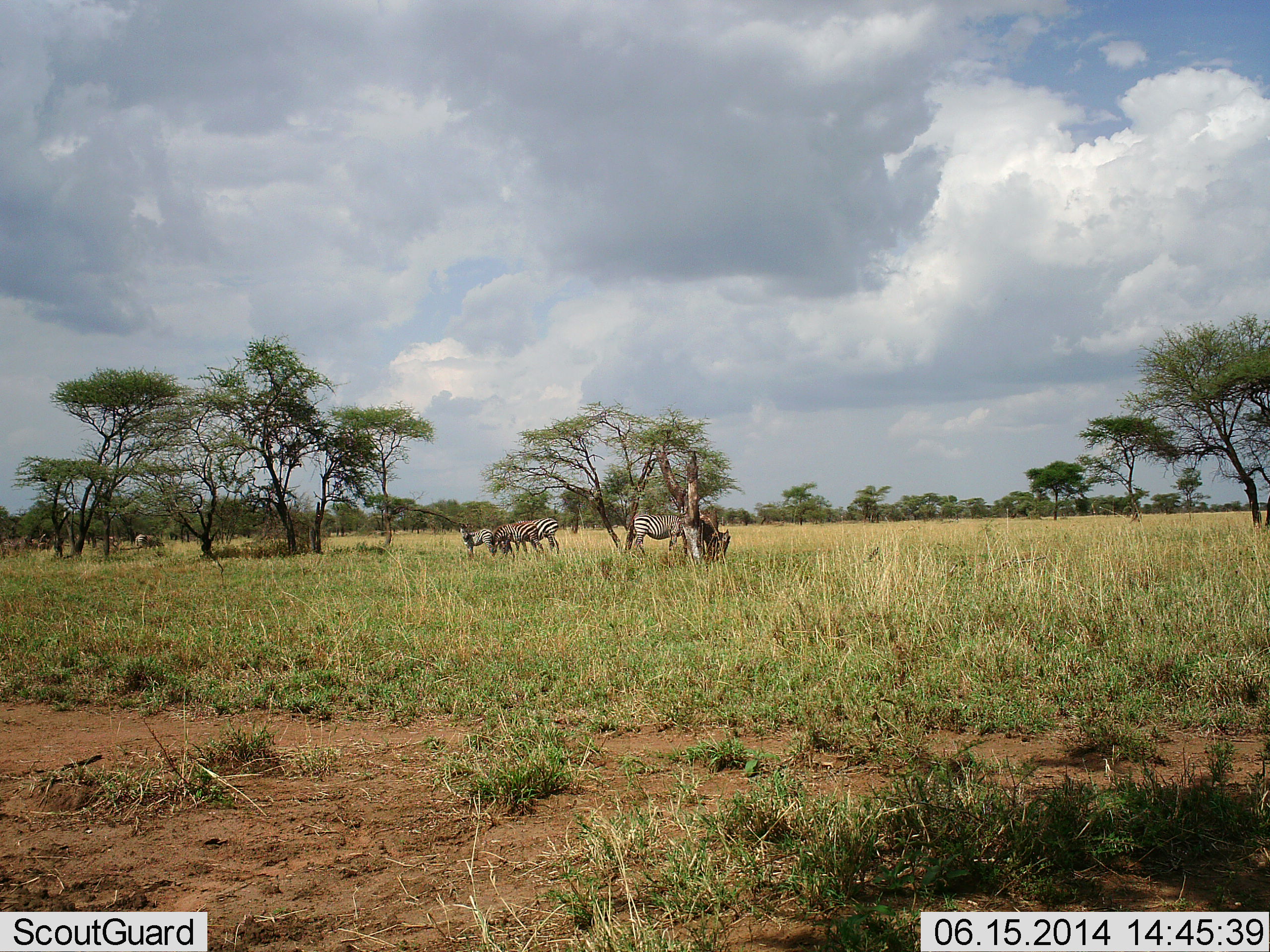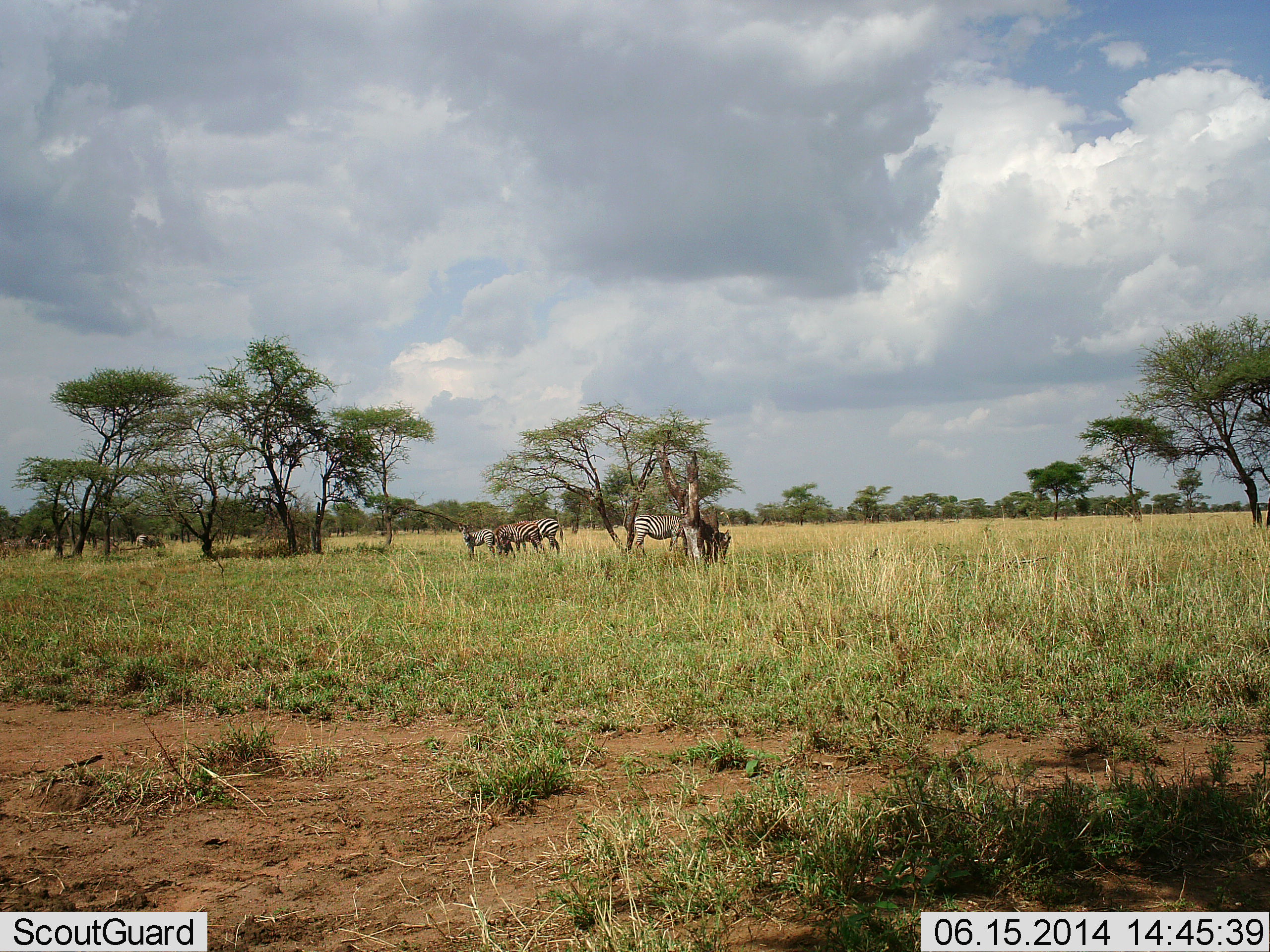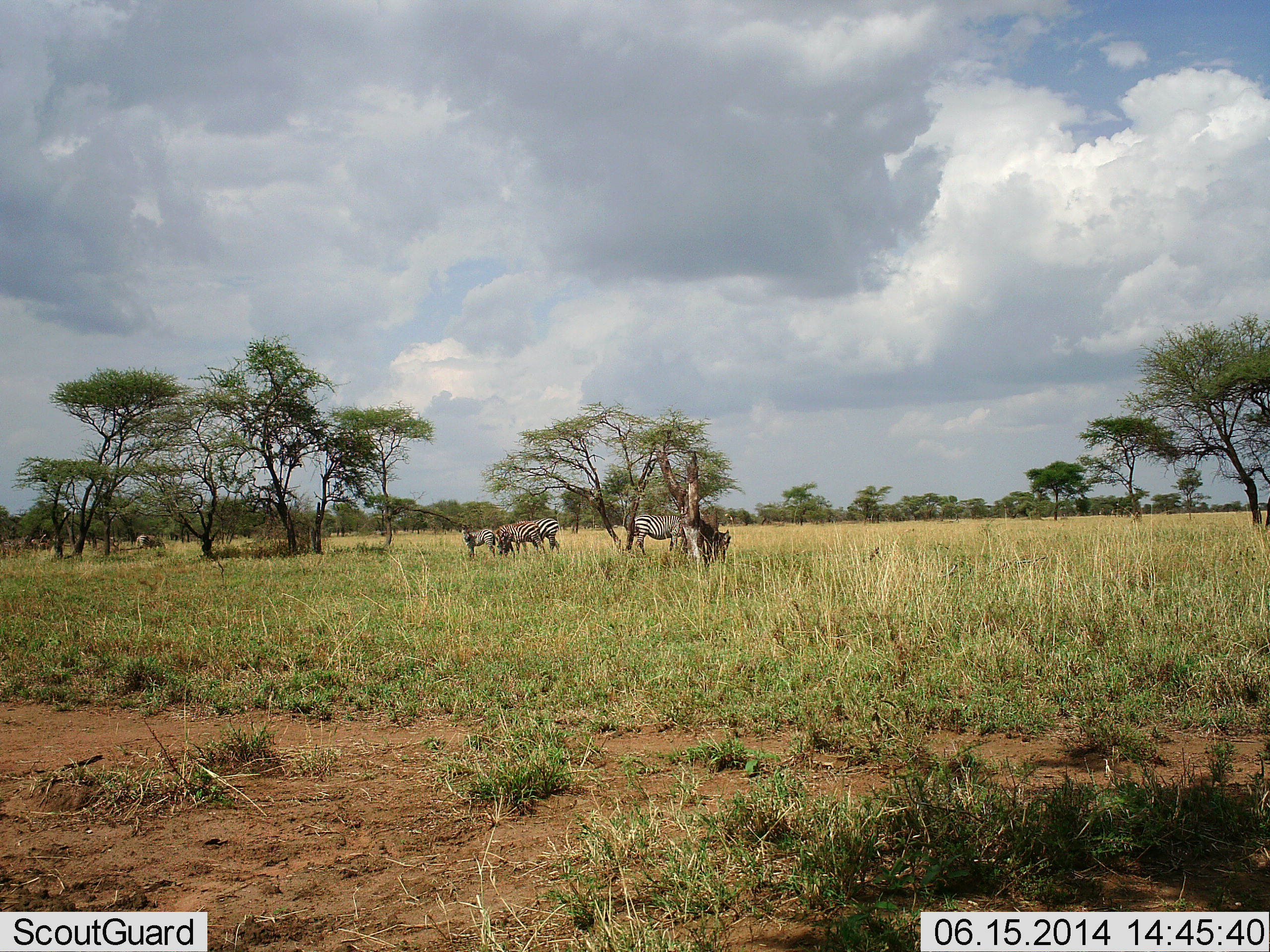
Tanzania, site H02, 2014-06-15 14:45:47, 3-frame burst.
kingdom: Animalia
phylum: Chordata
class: Mammalia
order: Perissodactyla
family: Equidae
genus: Equus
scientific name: Equus quagga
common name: plains zebra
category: zebra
Zebra (plains zebra) (Equus quagga), count 4. Behavior (volunteer vote fractions): standing 55%, resting 9%, moving 0%, interacting 9%. Young present (vote fraction): 9%. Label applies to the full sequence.